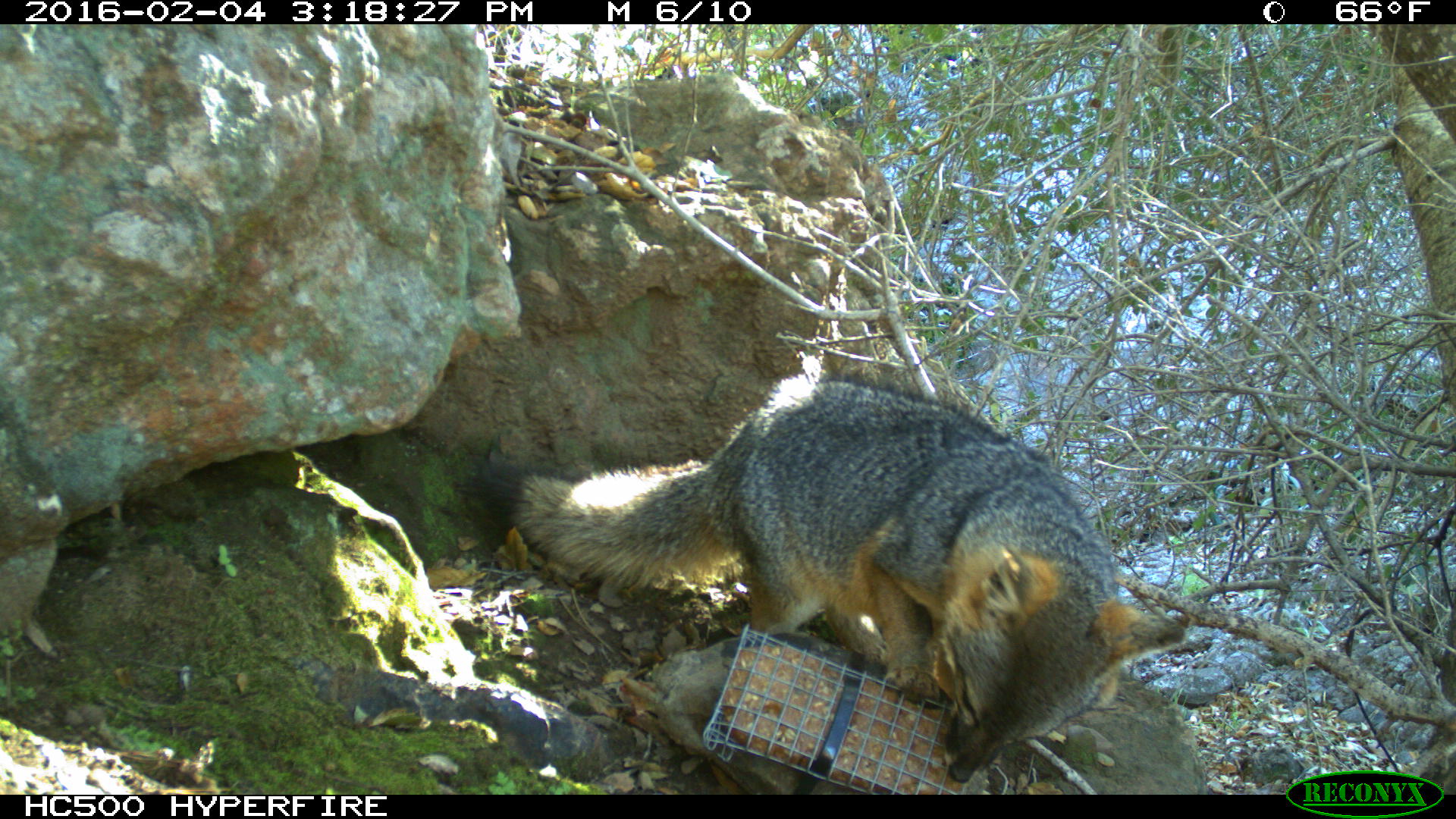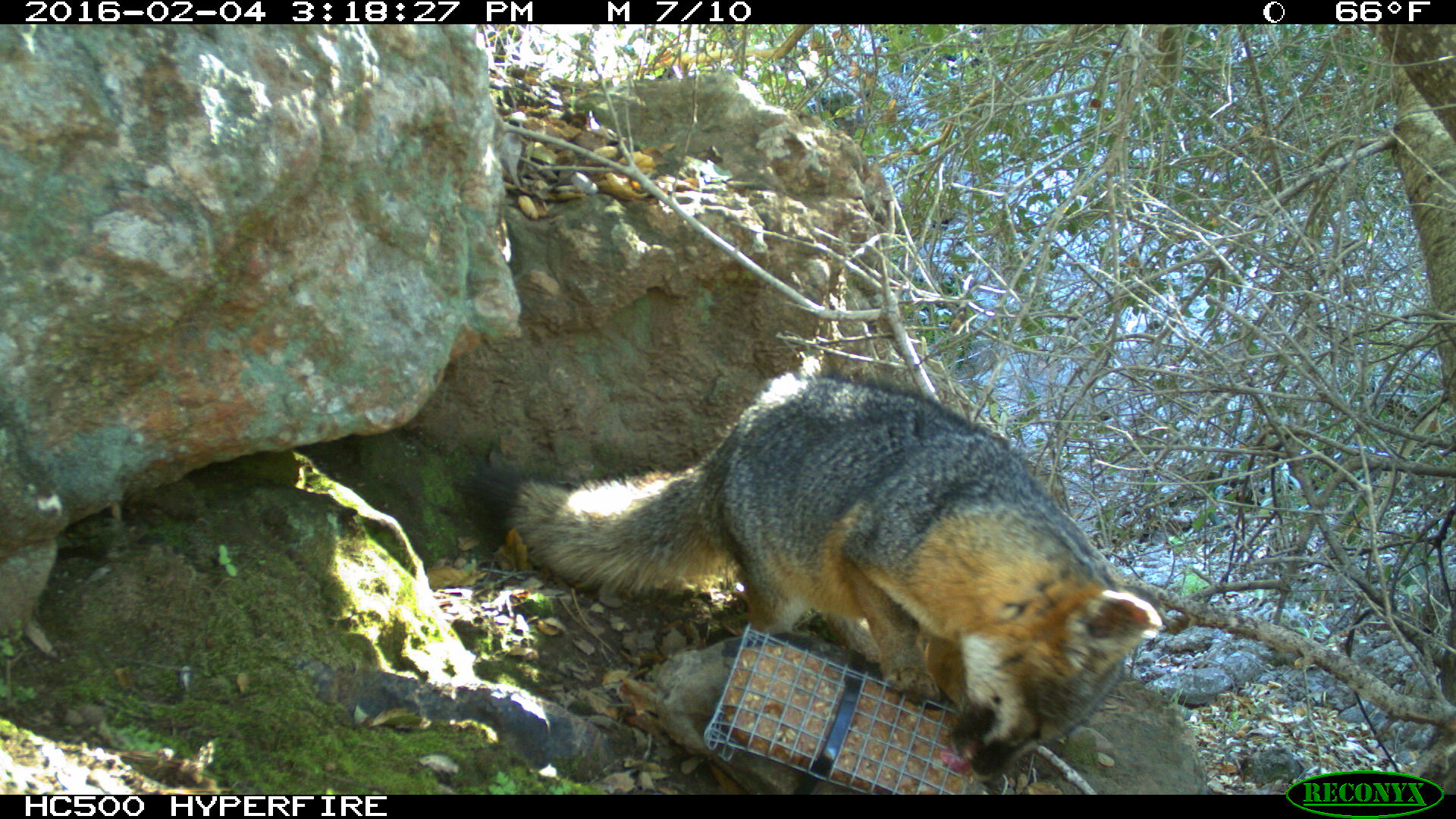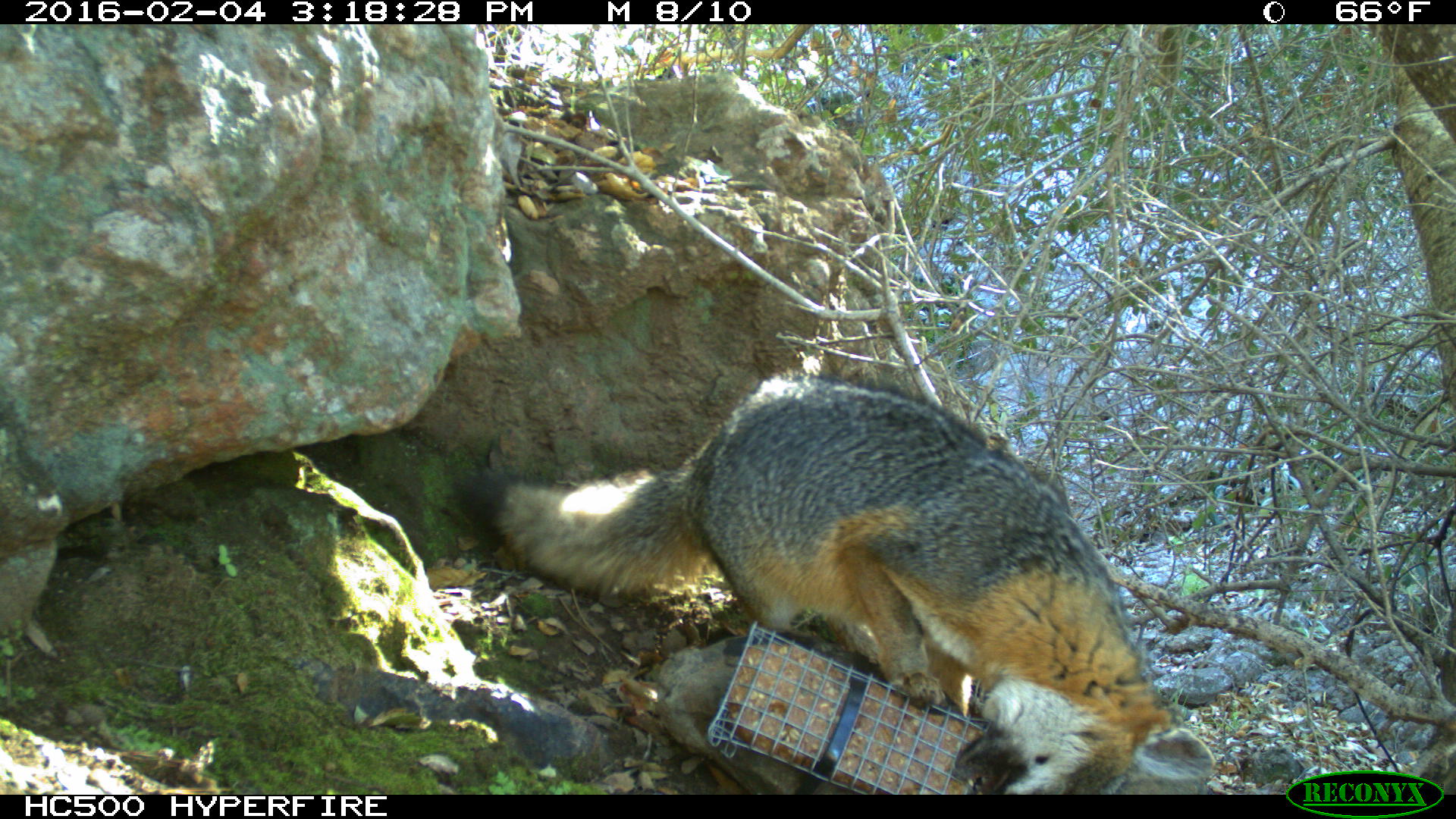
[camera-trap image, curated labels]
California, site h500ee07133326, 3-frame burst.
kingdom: Animalia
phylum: Chordata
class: Mammalia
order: Carnivora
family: Canidae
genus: Urocyon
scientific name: Urocyon littoralis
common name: island fox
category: fox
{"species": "fox (island fox) (Urocyon littoralis)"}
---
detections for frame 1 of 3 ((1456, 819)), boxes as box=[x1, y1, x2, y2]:
fox: box=[474, 373, 1182, 782]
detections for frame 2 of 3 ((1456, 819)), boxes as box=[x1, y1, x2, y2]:
fox: box=[448, 375, 1161, 783]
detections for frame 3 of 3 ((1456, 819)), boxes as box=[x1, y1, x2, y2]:
fox: box=[467, 375, 1216, 794]